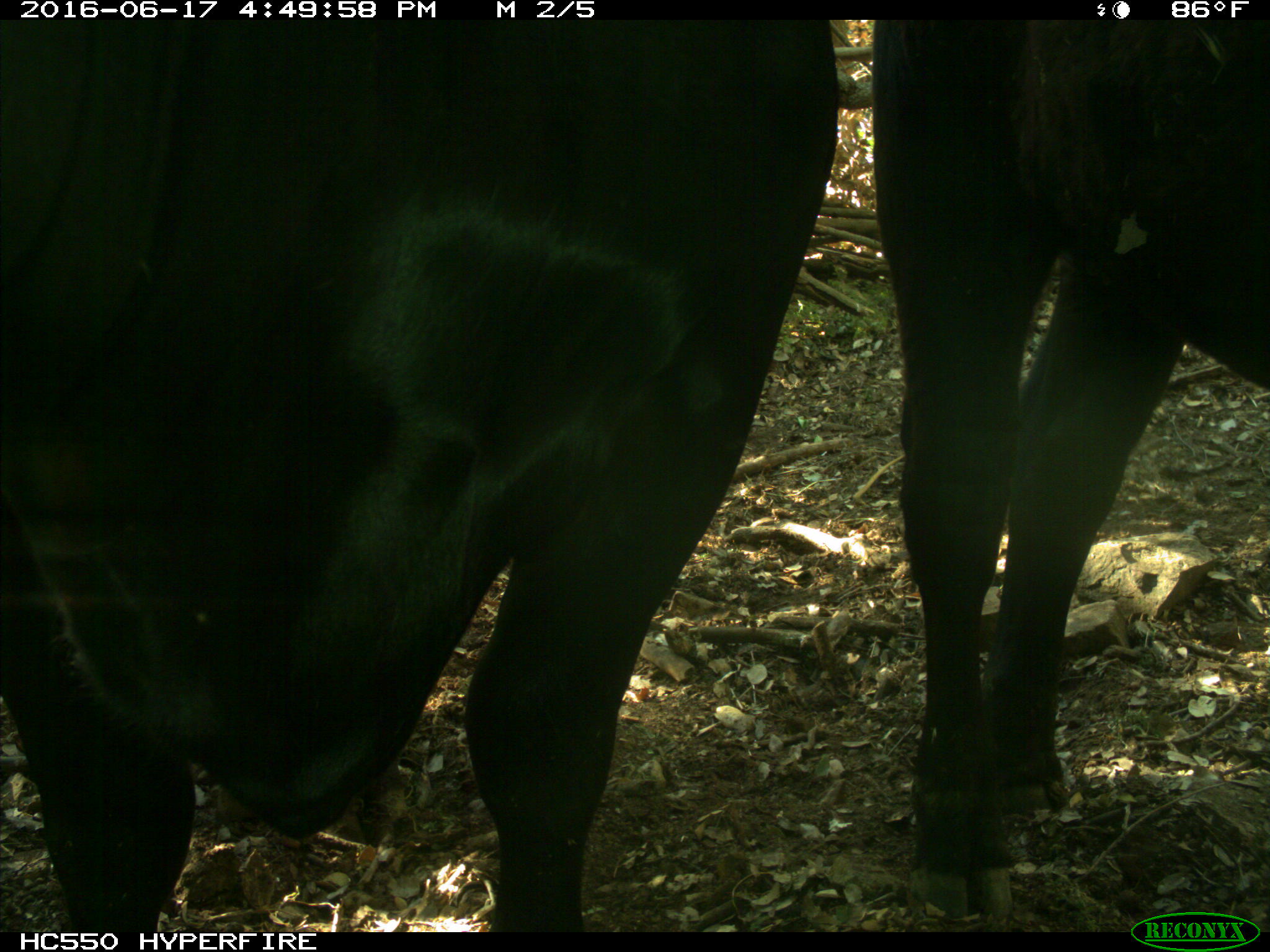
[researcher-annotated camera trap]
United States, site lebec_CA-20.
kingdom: Animalia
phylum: Chordata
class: Mammalia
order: Artiodactyla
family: Bovidae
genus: Bos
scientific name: Bos taurus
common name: domestic cow